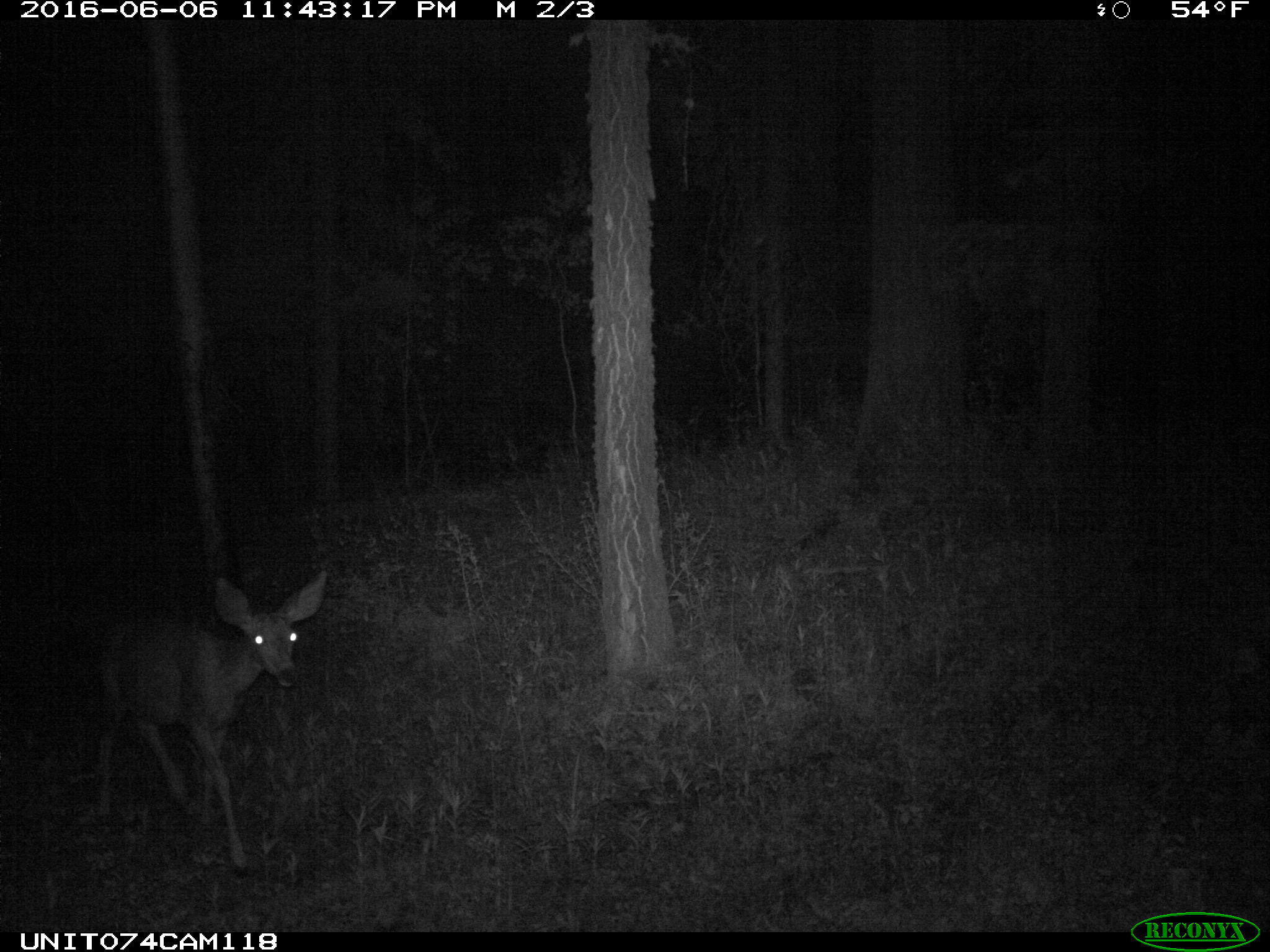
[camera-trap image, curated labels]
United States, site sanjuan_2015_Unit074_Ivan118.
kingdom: Animalia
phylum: Chordata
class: Mammalia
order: Artiodactyla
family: Cervidae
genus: Odocoileus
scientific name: Odocoileus hemionus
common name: mule deer